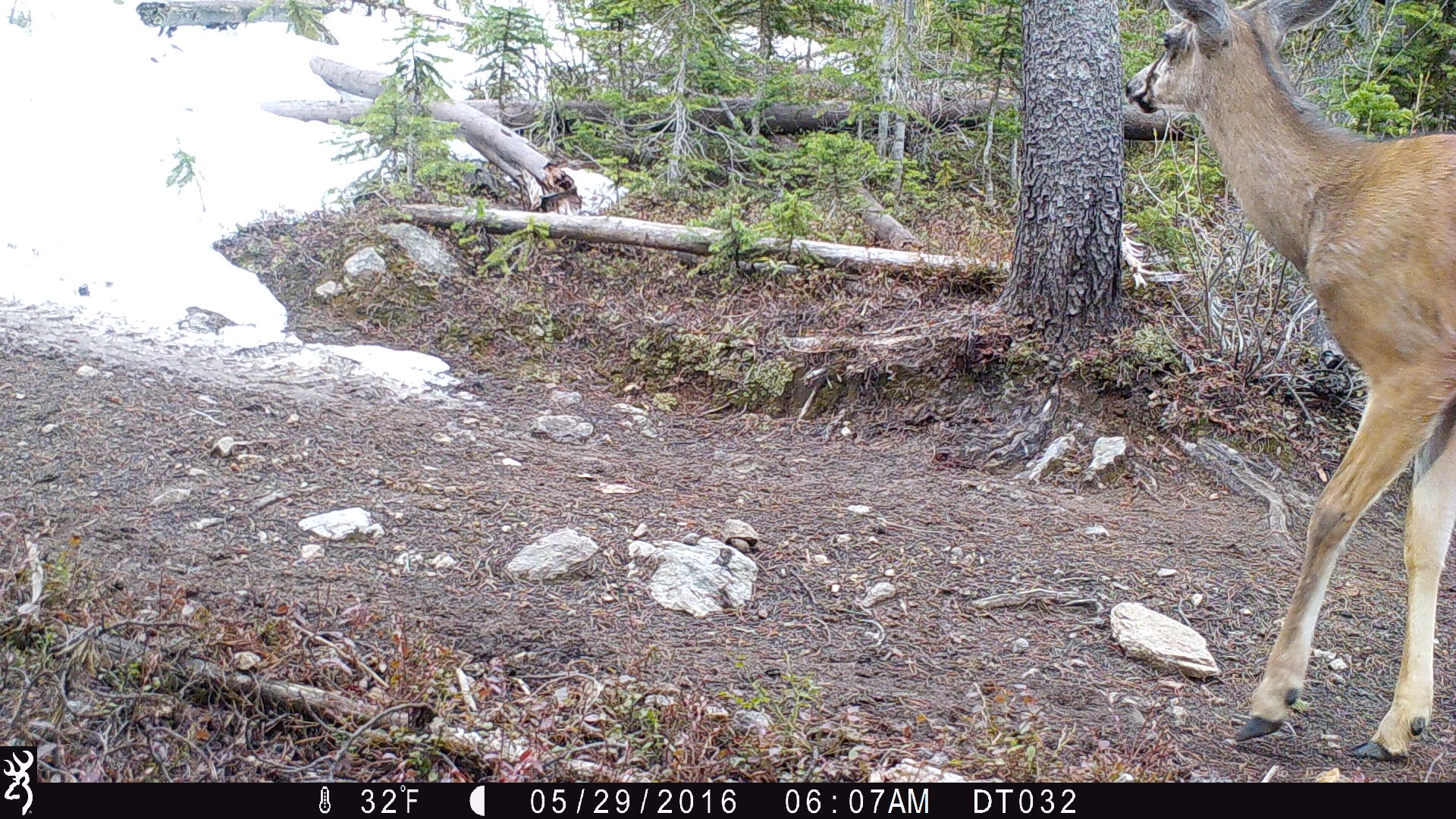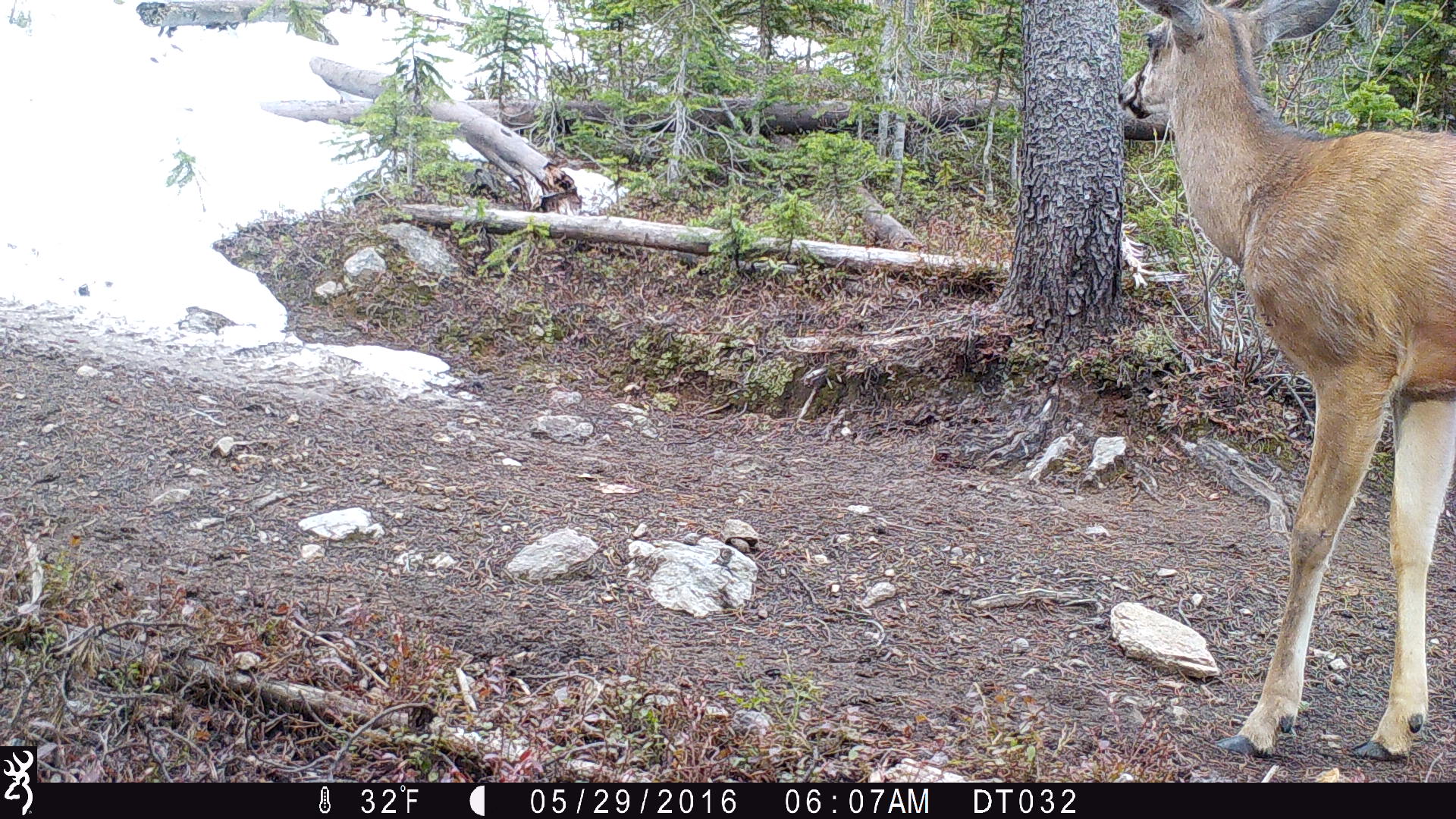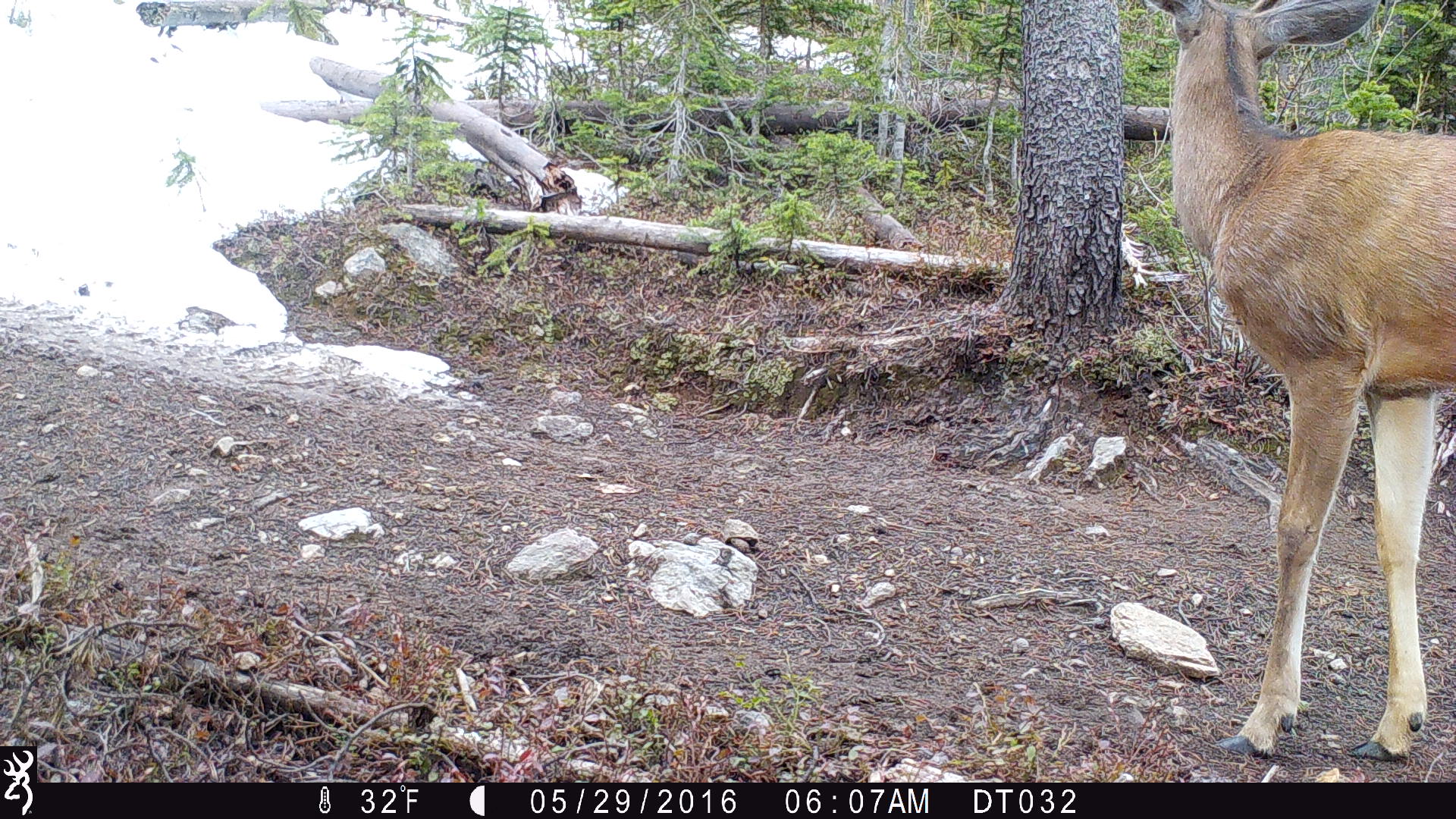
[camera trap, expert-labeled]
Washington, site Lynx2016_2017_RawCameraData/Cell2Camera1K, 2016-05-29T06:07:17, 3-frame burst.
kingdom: Animalia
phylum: Chordata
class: Mammalia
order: Artiodactyla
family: Cervidae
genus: Odocoileus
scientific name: Odocoileus hemionus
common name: mule deer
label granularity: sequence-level